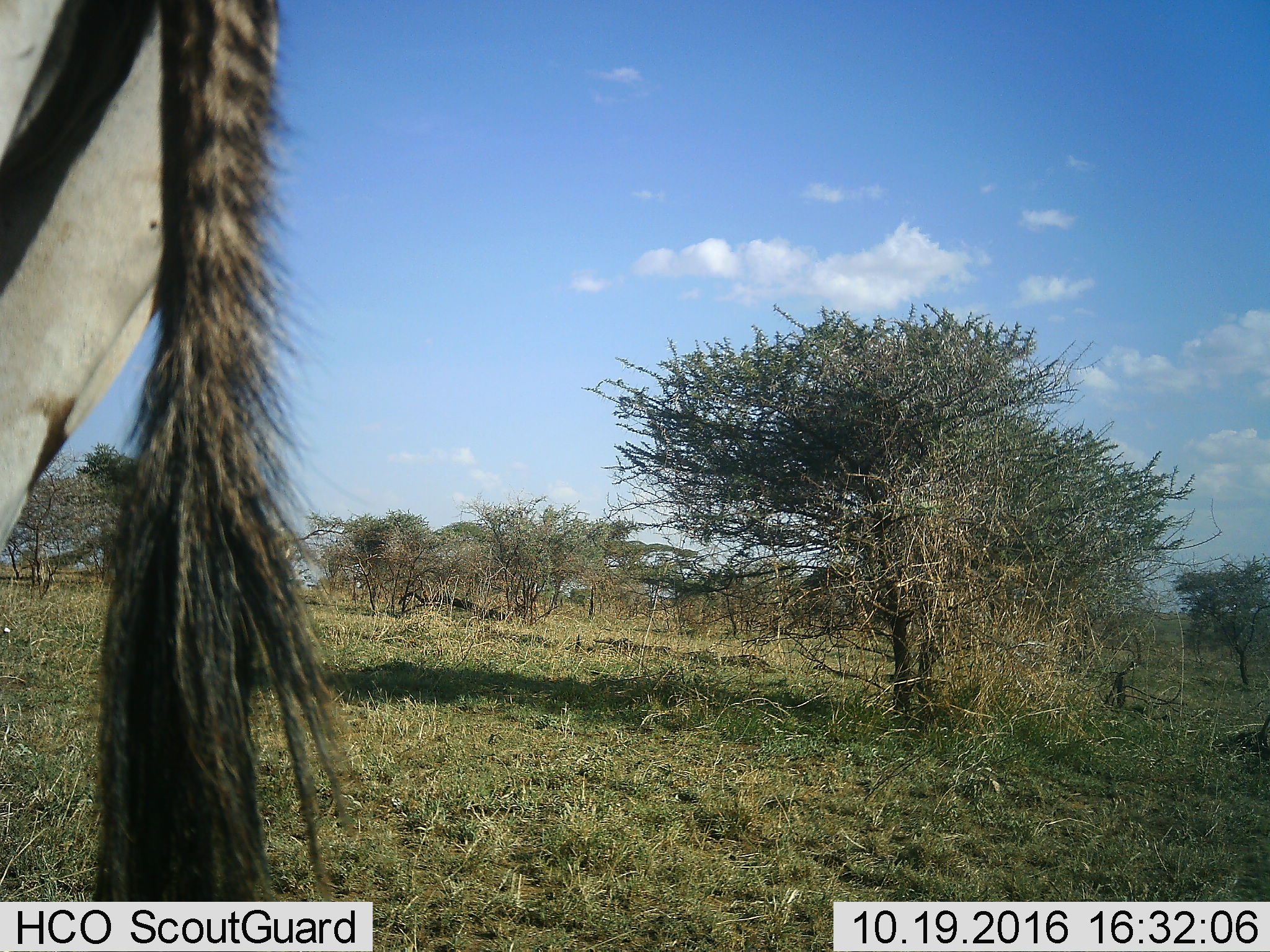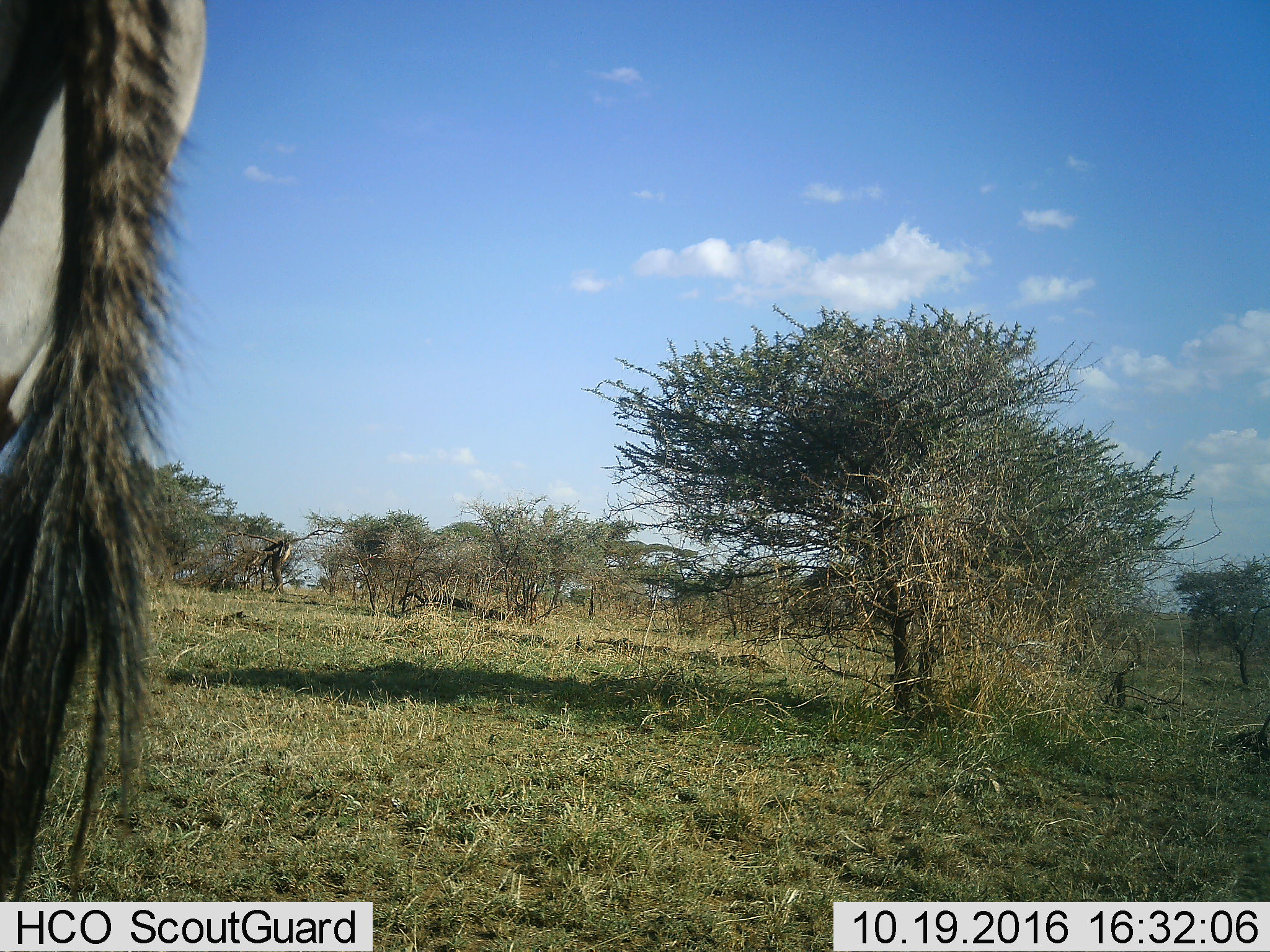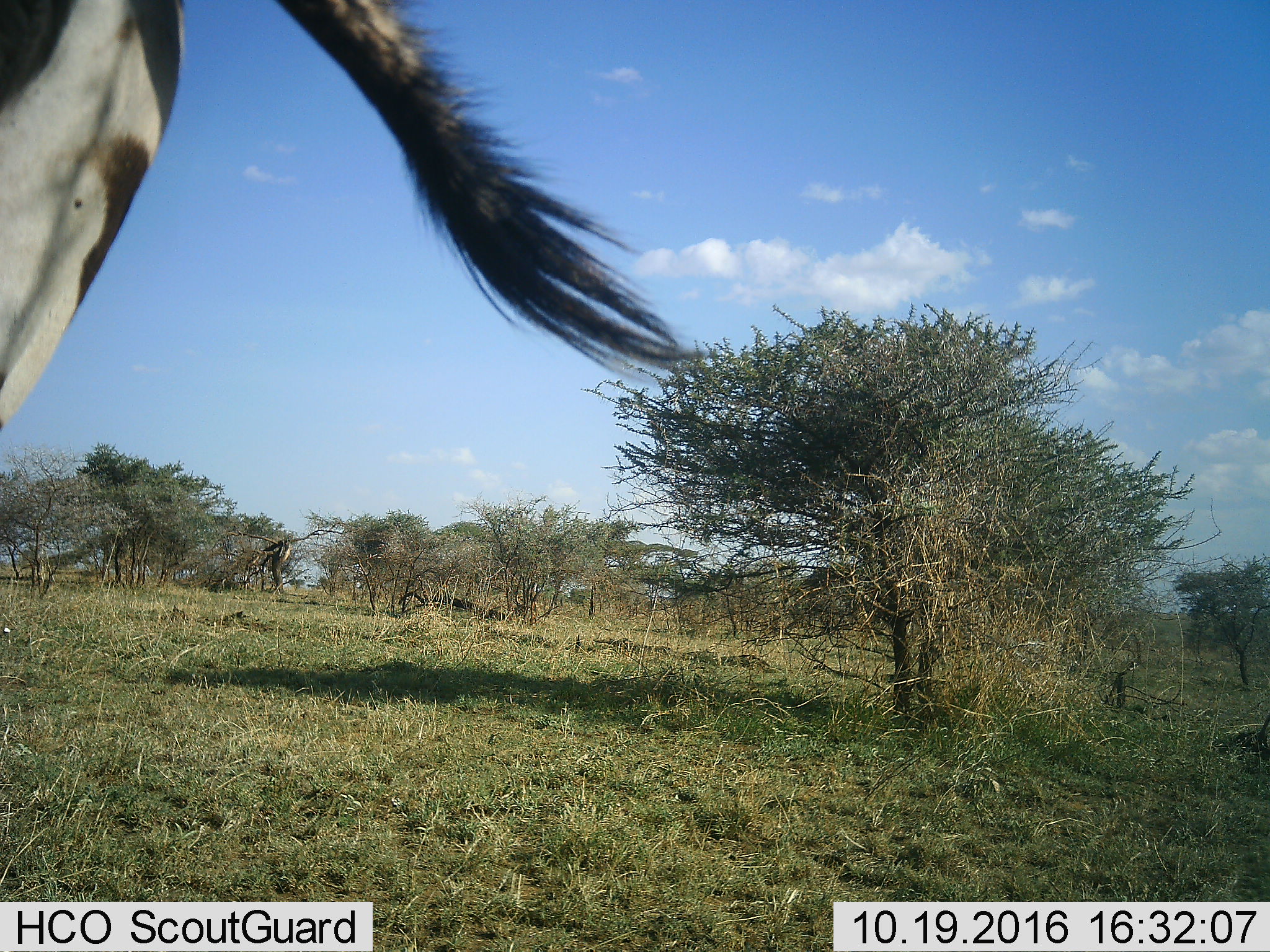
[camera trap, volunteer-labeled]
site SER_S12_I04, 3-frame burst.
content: unidentified animal